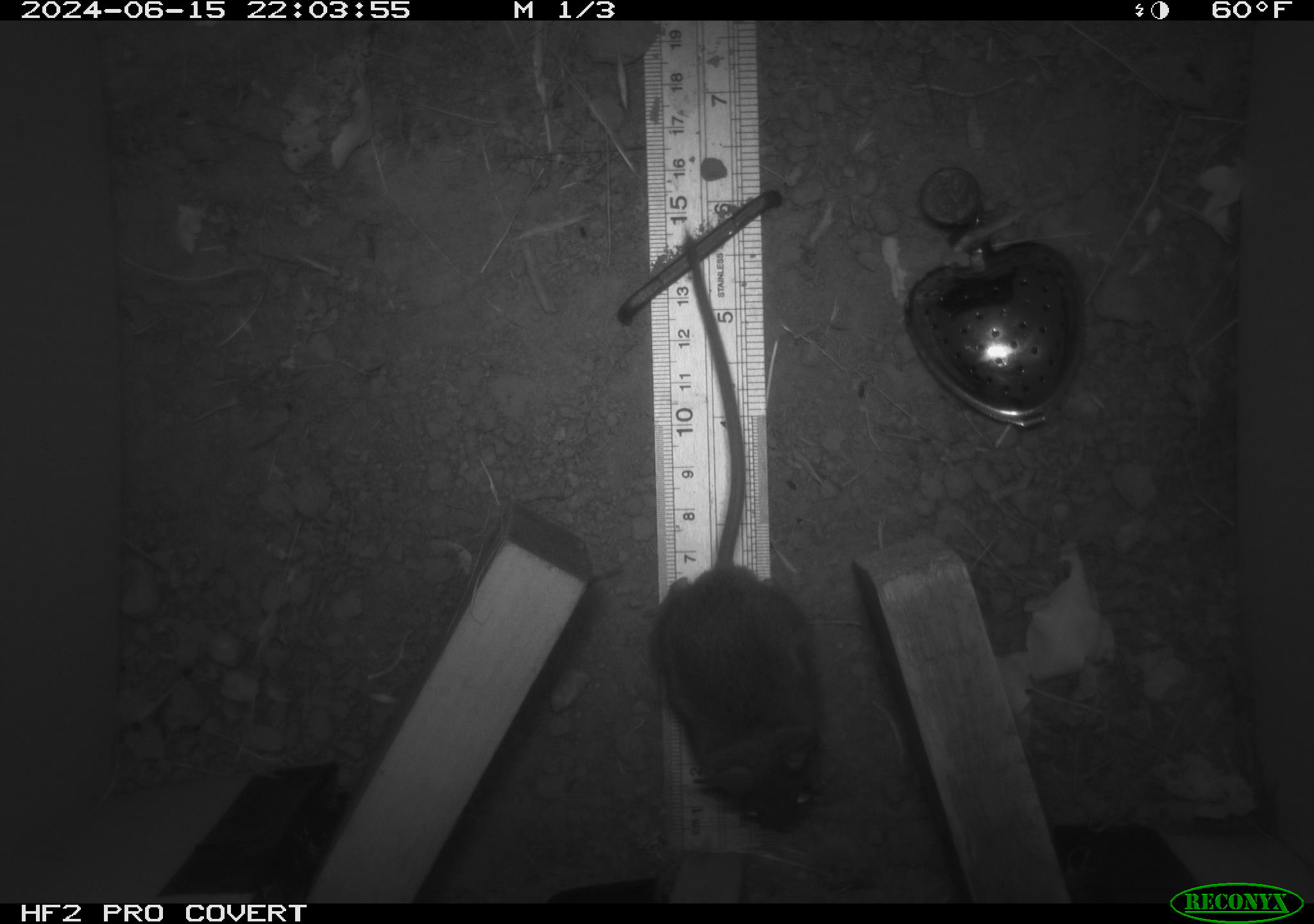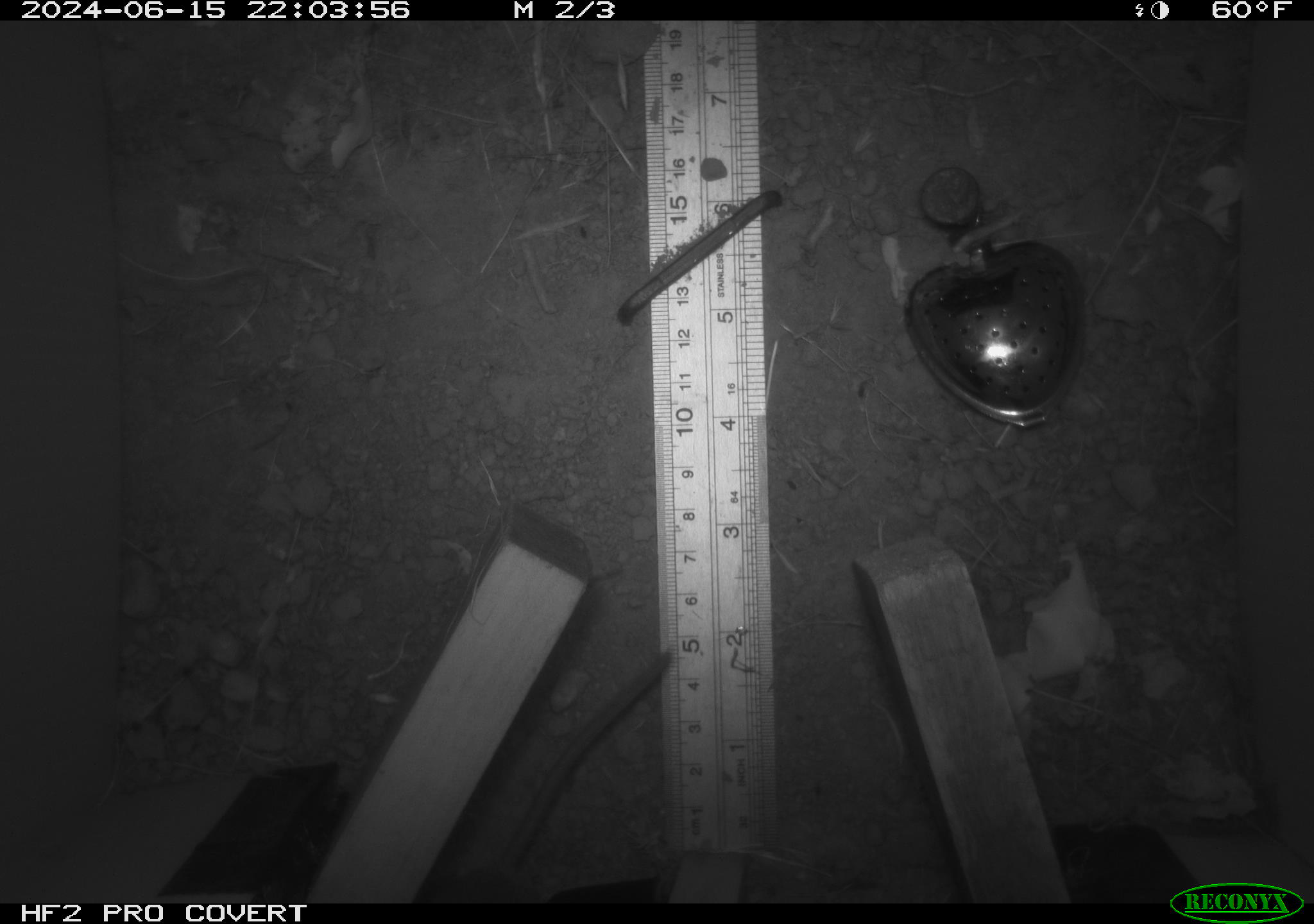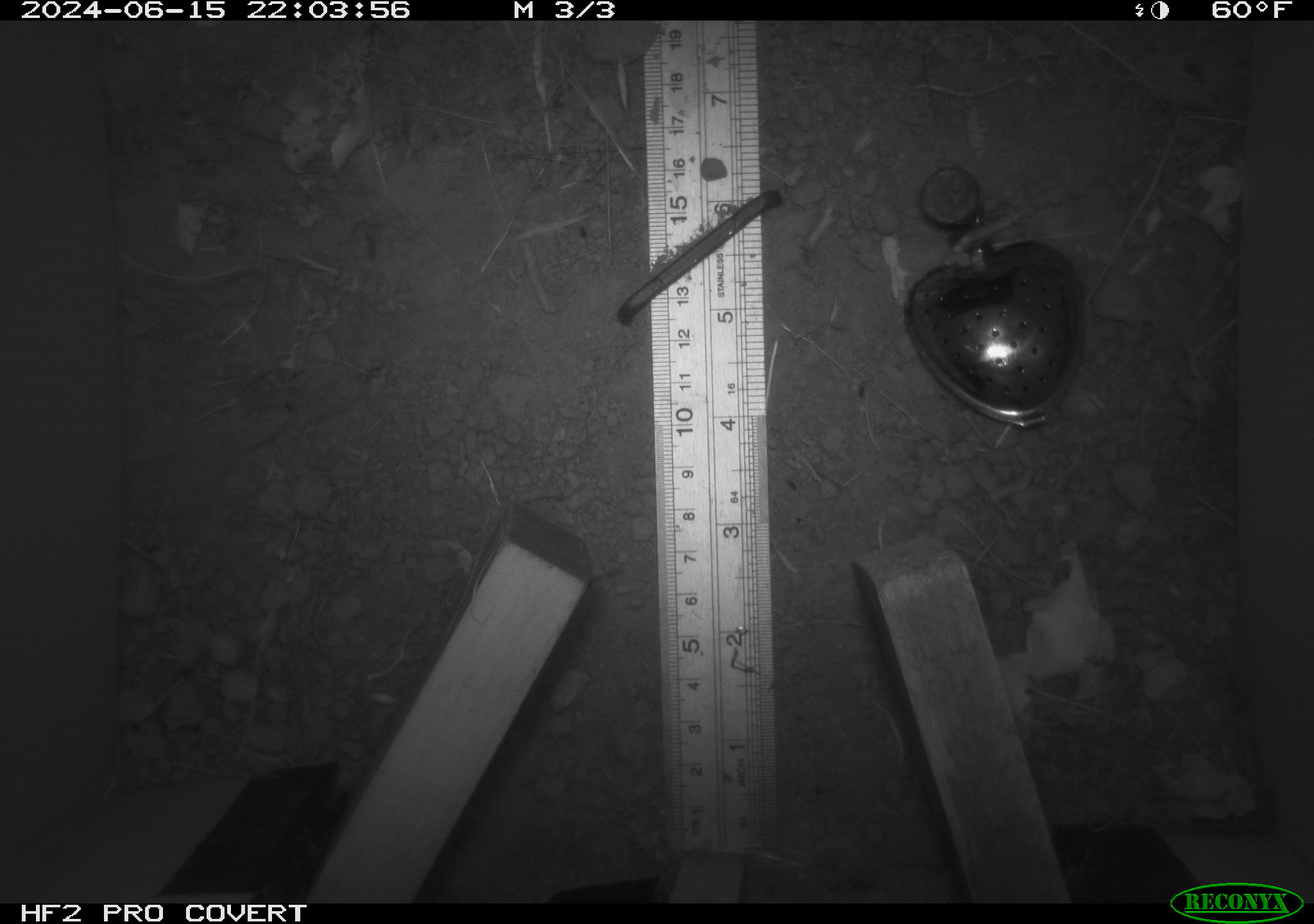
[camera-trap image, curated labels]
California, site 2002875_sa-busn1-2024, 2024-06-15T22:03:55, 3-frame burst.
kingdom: Animalia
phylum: Chordata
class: Mammalia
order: Rodentia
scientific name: Rodentia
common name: rodent